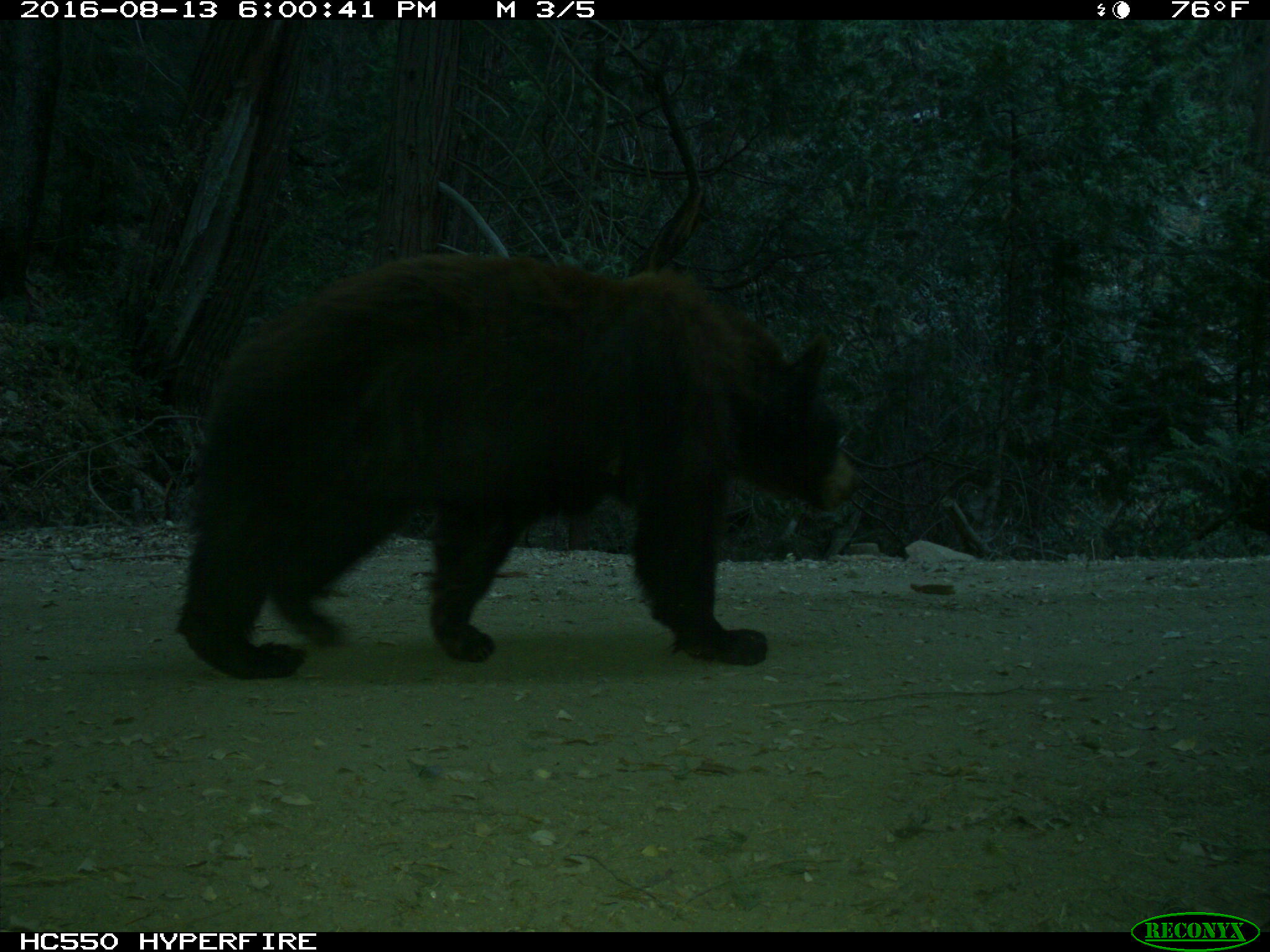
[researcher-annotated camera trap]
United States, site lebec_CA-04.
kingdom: Animalia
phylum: Chordata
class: Mammalia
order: Carnivora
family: Ursidae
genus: Ursus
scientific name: Ursus americanus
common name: american black bear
Ursus americanus (american black bear).